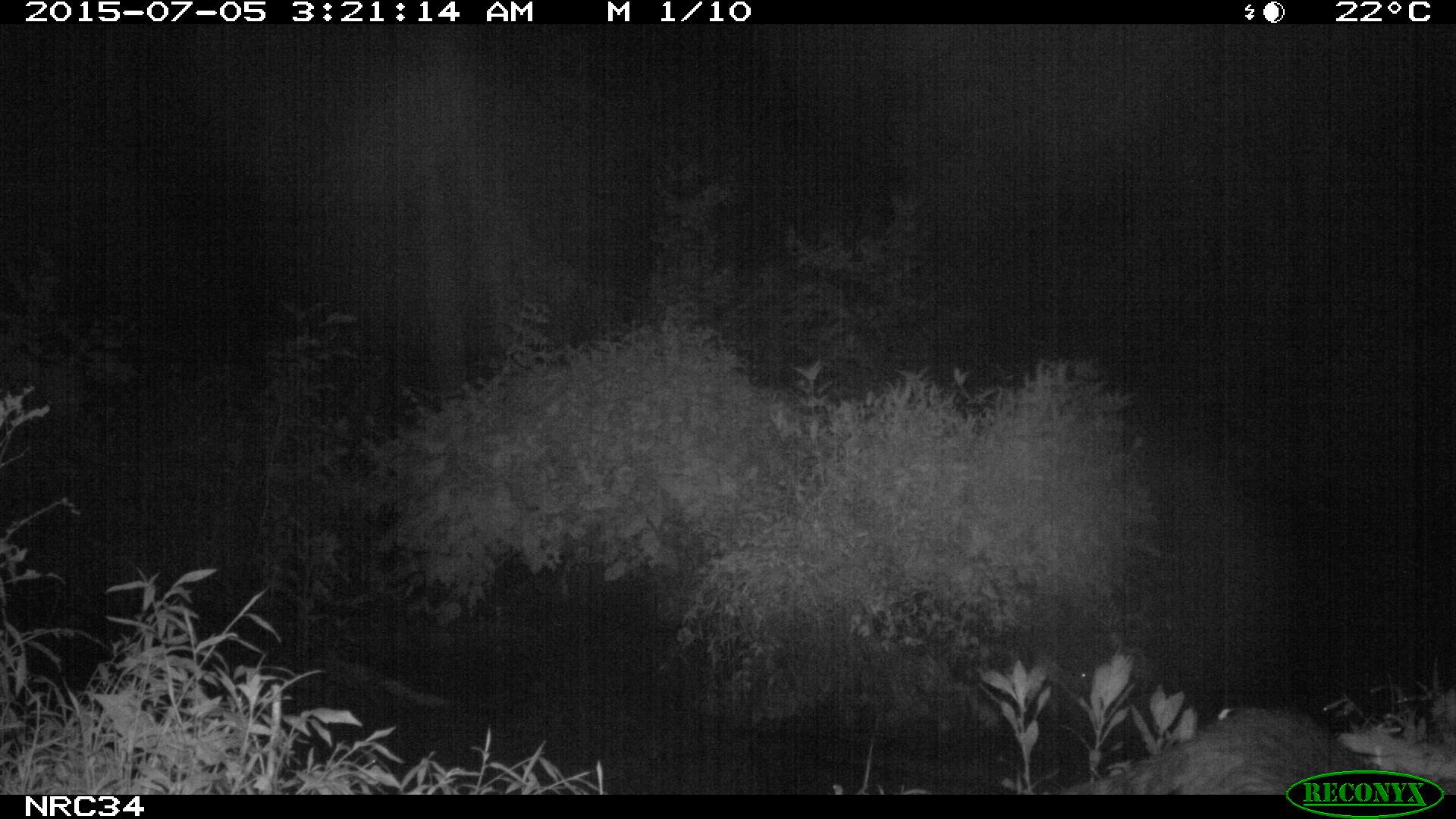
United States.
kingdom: Animalia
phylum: Chordata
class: Mammalia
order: Carnivora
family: Procyonidae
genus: Procyon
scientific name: Procyon lotor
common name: northern raccoon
Northern Raccoon (Procyon lotor).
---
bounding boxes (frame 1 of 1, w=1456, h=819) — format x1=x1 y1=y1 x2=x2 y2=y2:
Northern Raccoon: x1=1077 y1=693 x2=1394 y2=796